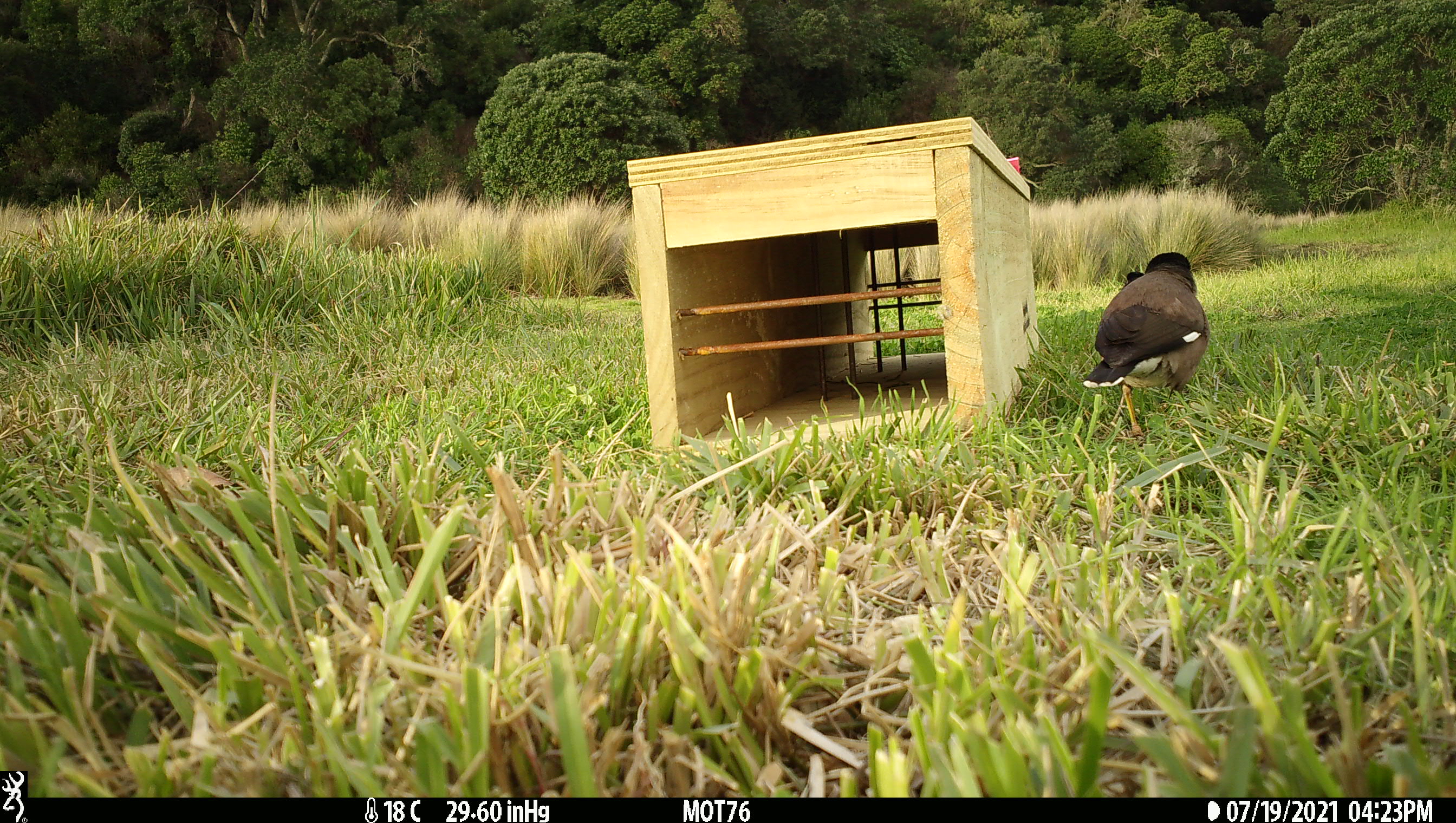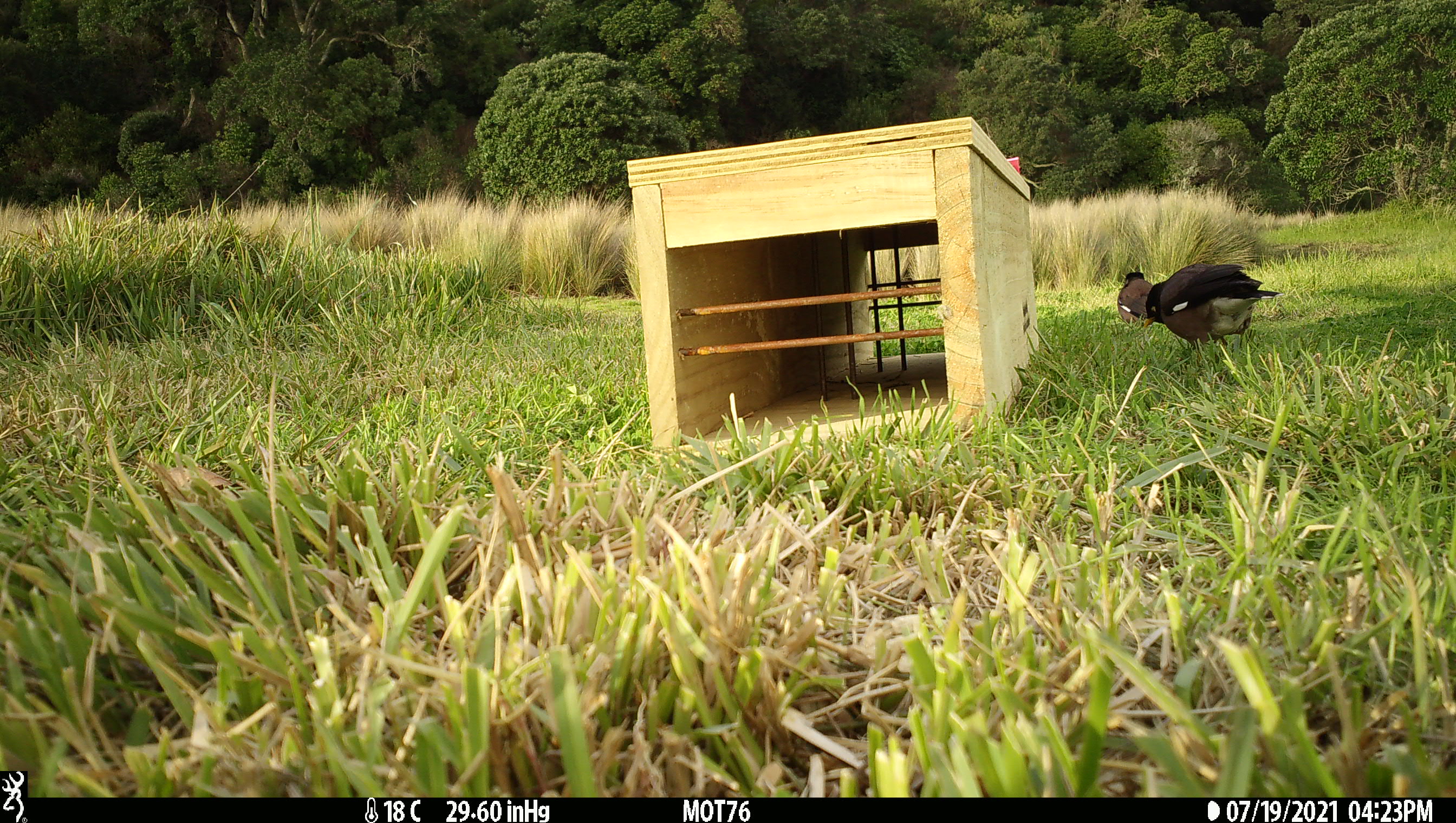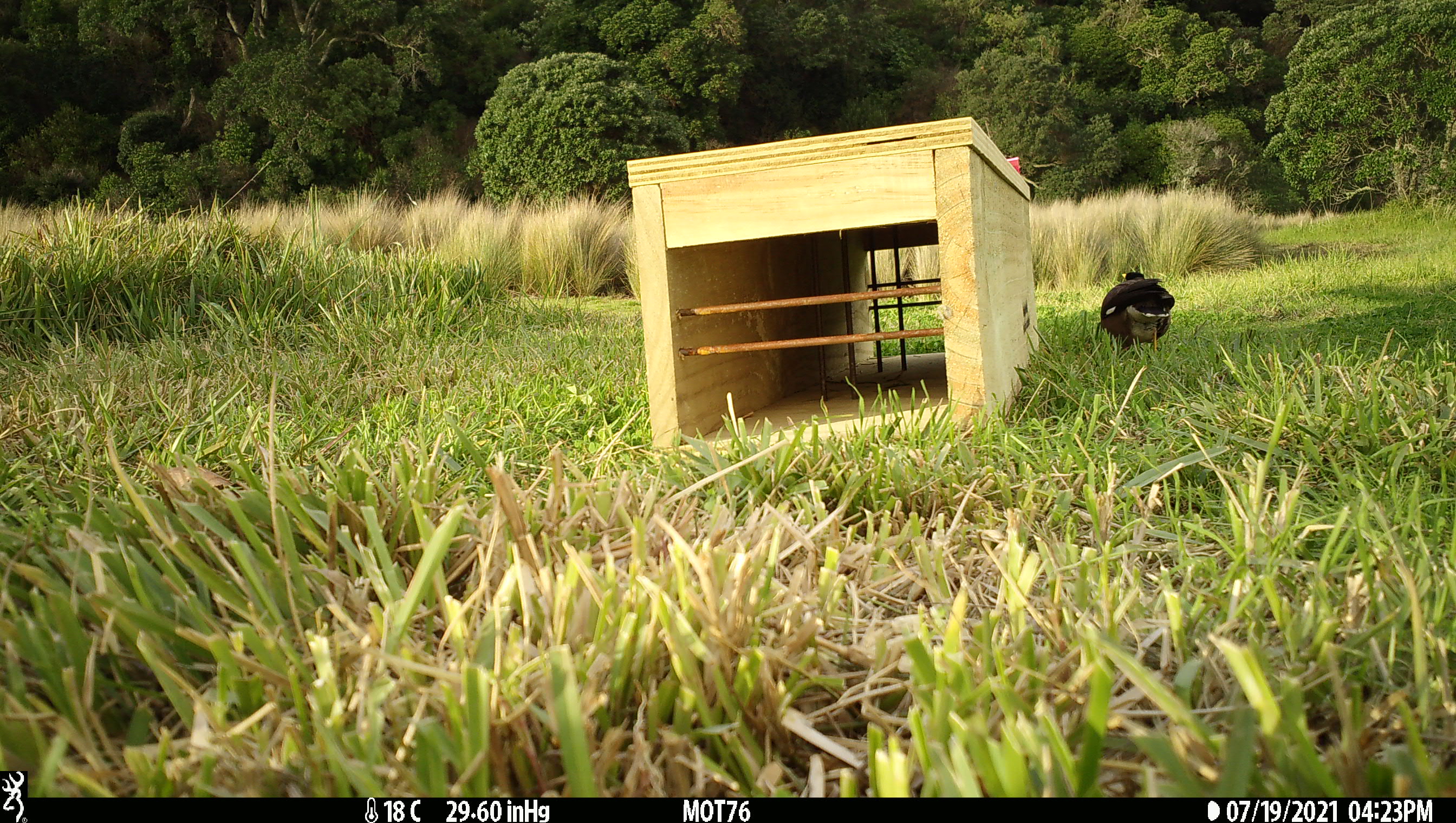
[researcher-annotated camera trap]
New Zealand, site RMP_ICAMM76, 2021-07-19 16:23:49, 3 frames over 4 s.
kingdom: Animalia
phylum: Chordata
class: Aves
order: Passeriformes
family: Sturnidae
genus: Acridotheres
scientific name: Acridotheres tristis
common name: common myna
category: myna